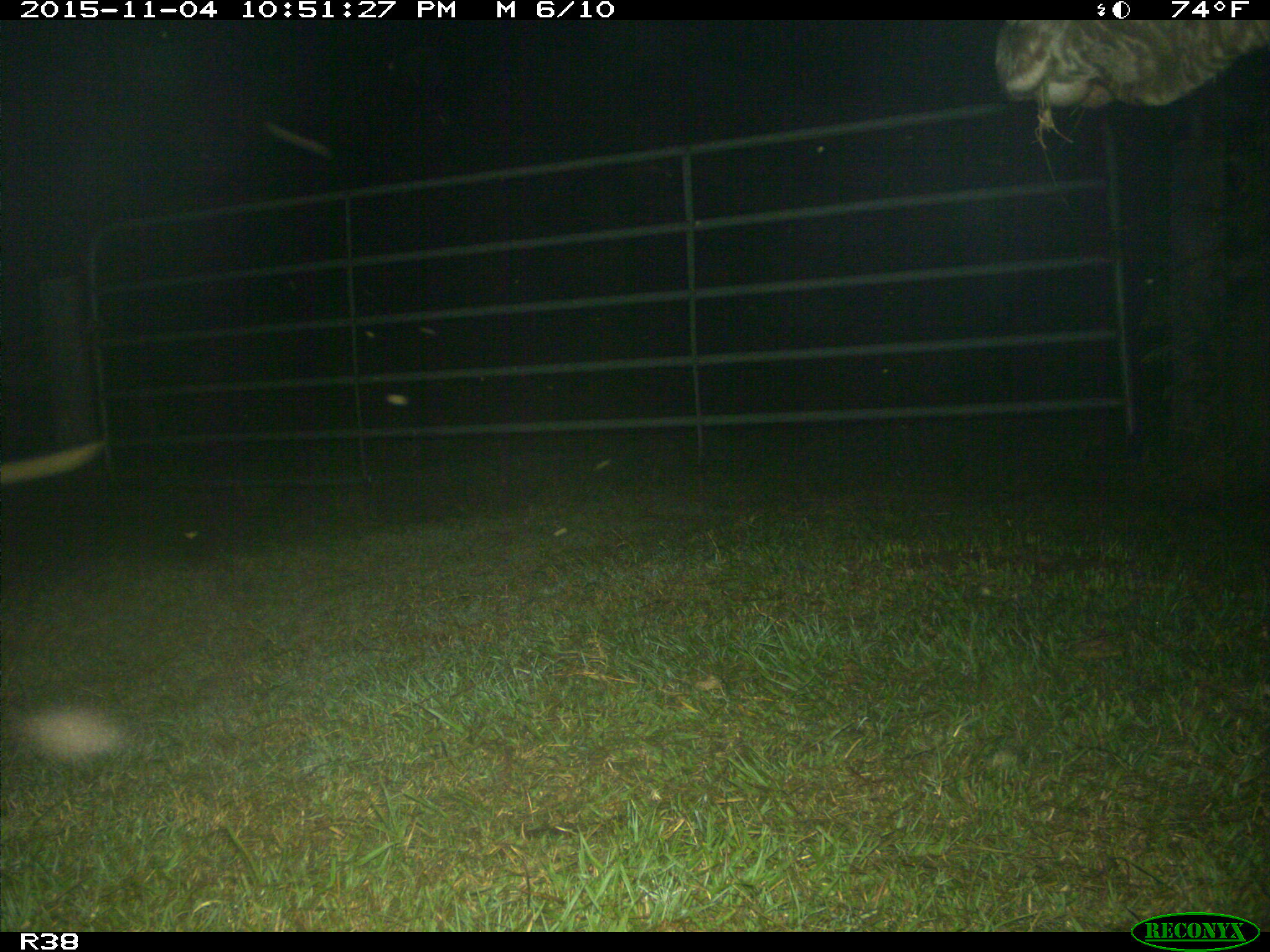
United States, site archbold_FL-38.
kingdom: Animalia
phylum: Chordata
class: Mammalia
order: Artiodactyla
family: Bovidae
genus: Bos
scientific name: Bos taurus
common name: domestic cow